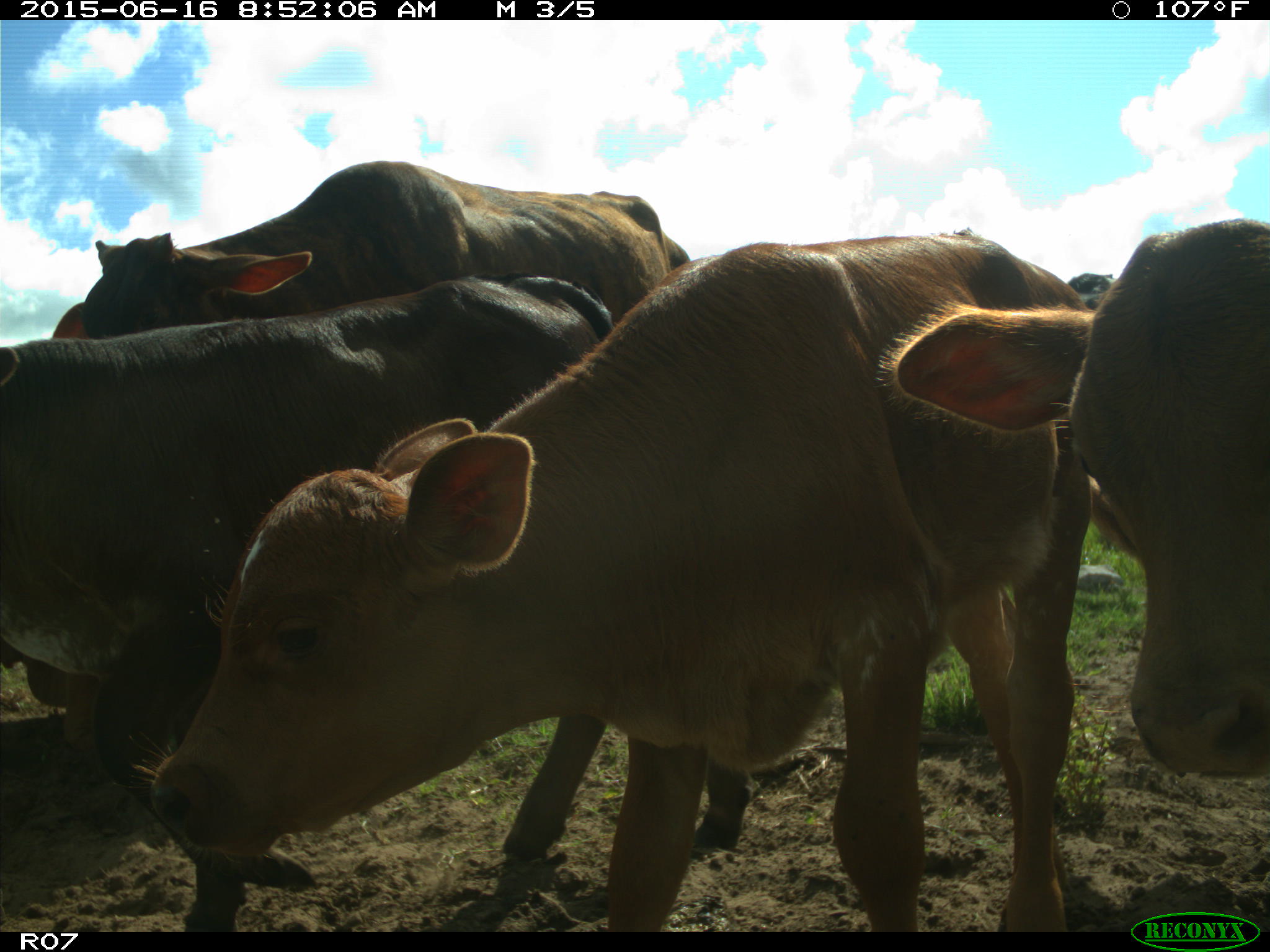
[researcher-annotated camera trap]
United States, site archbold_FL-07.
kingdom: Animalia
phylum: Chordata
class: Mammalia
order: Artiodactyla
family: Bovidae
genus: Bos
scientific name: Bos taurus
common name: domestic cow